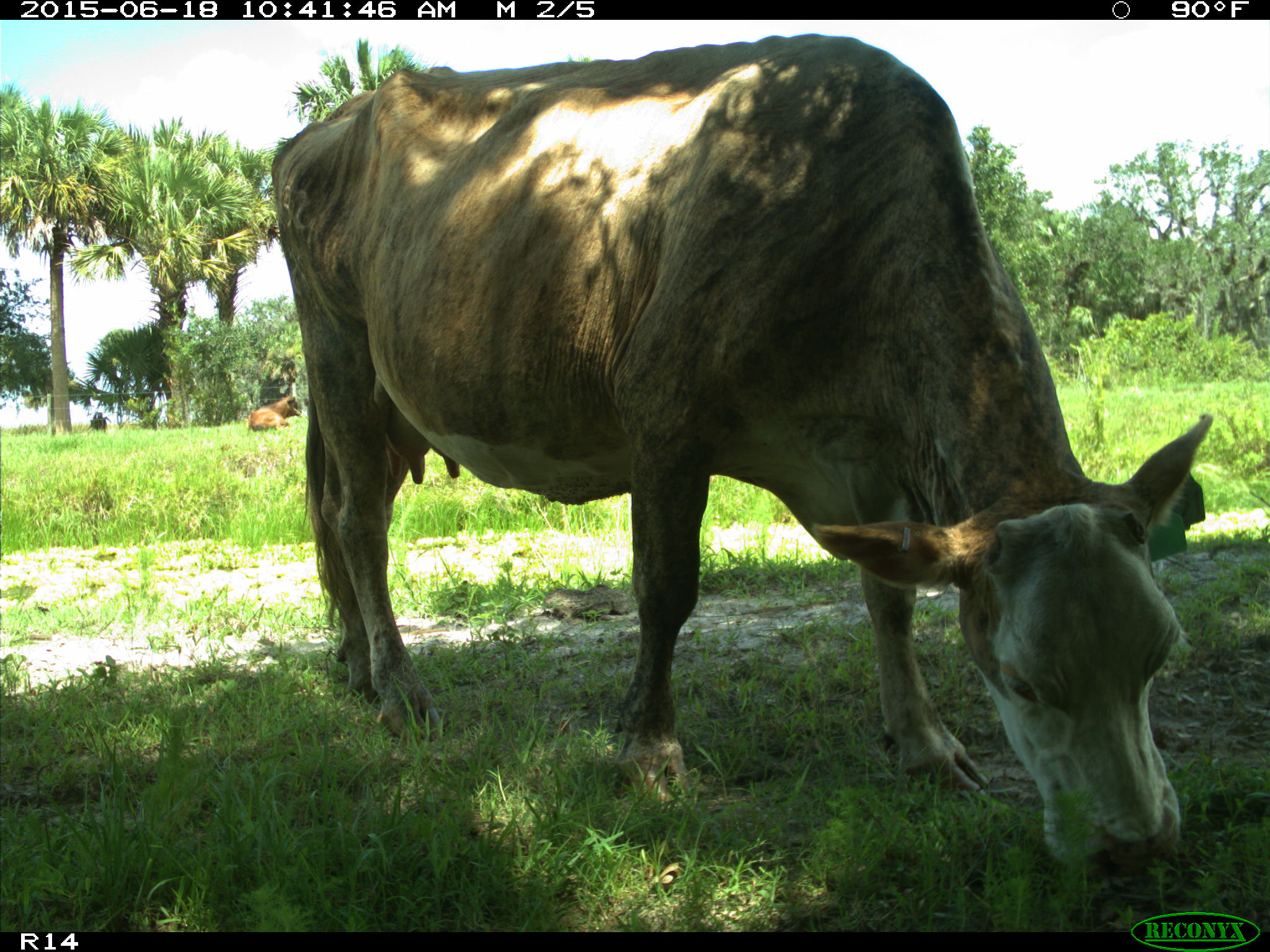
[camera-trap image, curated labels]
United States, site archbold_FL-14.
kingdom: Animalia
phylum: Chordata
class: Mammalia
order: Artiodactyla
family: Bovidae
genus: Bos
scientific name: Bos taurus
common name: domestic cow